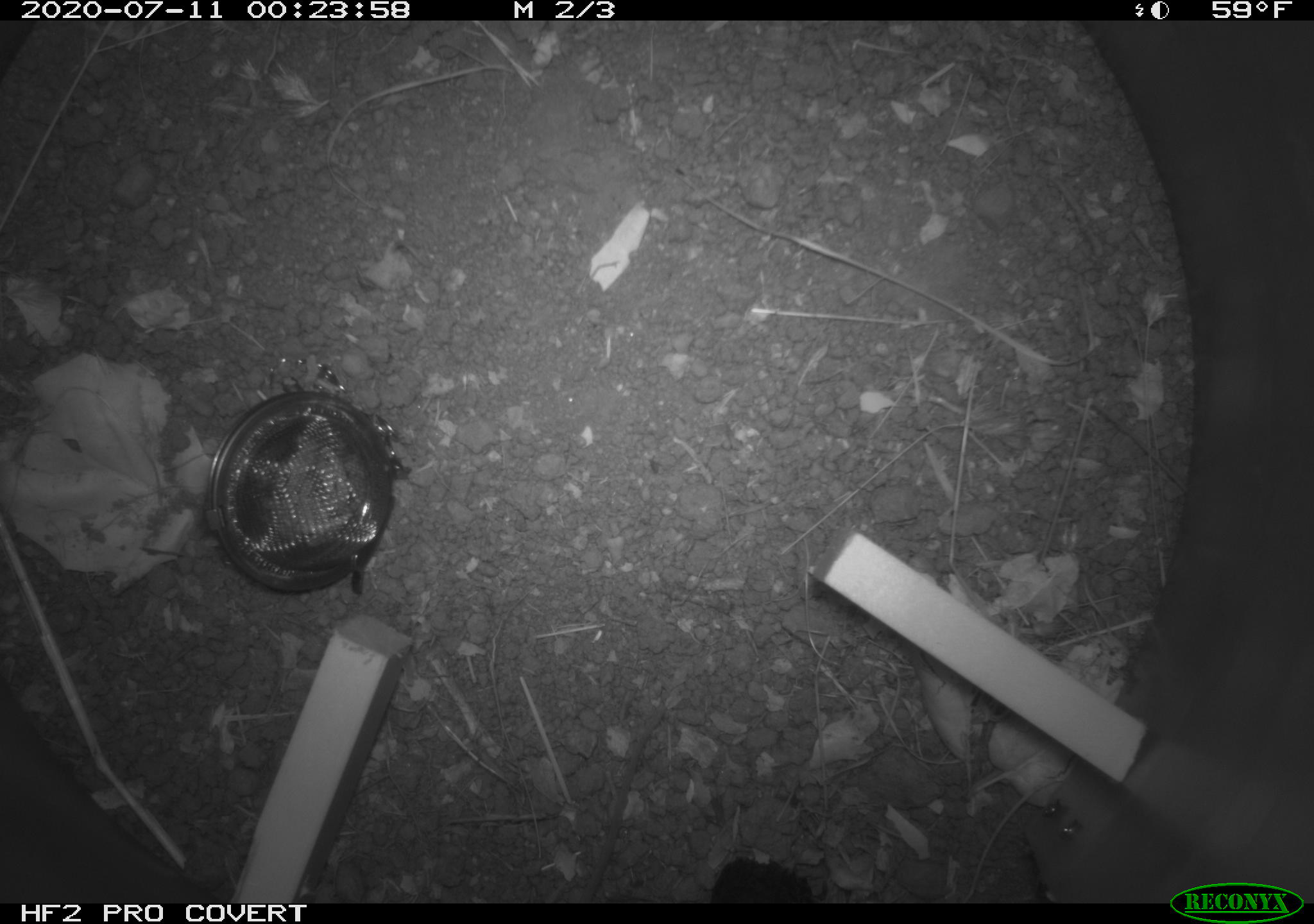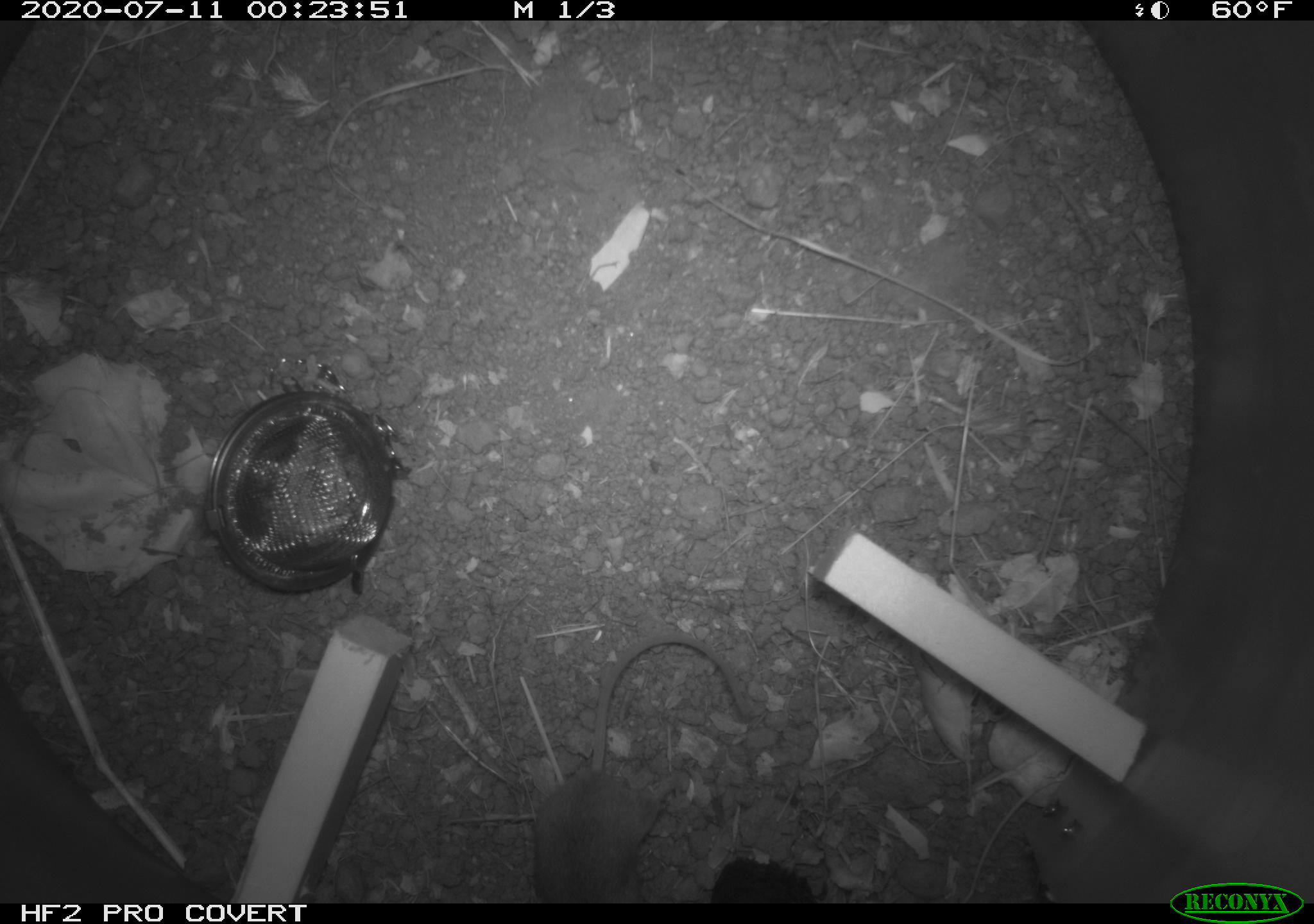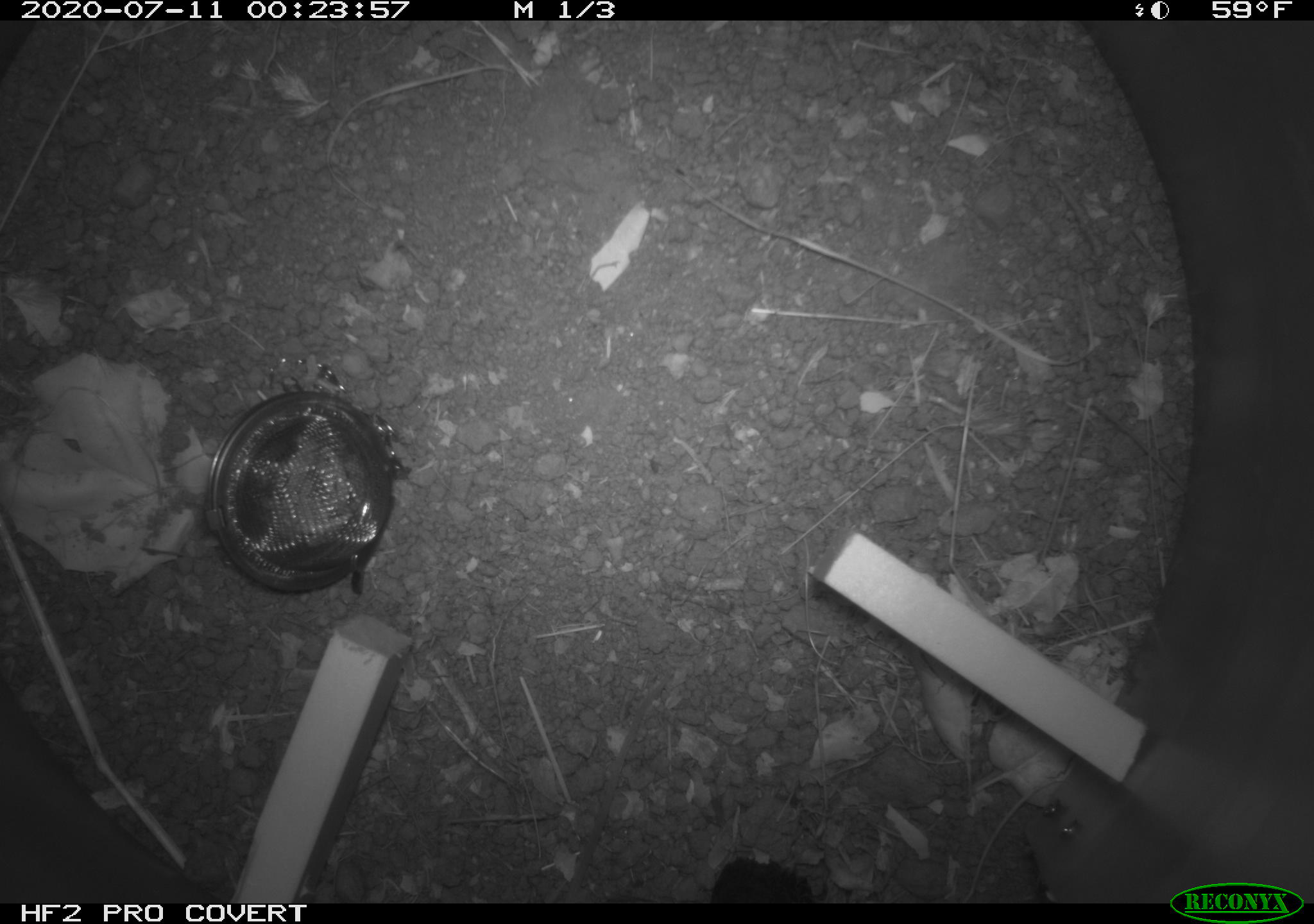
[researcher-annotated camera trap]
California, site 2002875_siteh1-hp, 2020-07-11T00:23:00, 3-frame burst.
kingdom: Animalia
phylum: Chordata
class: Mammalia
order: Rodentia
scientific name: Rodentia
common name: rodent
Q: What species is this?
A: Rodent (Rodentia).